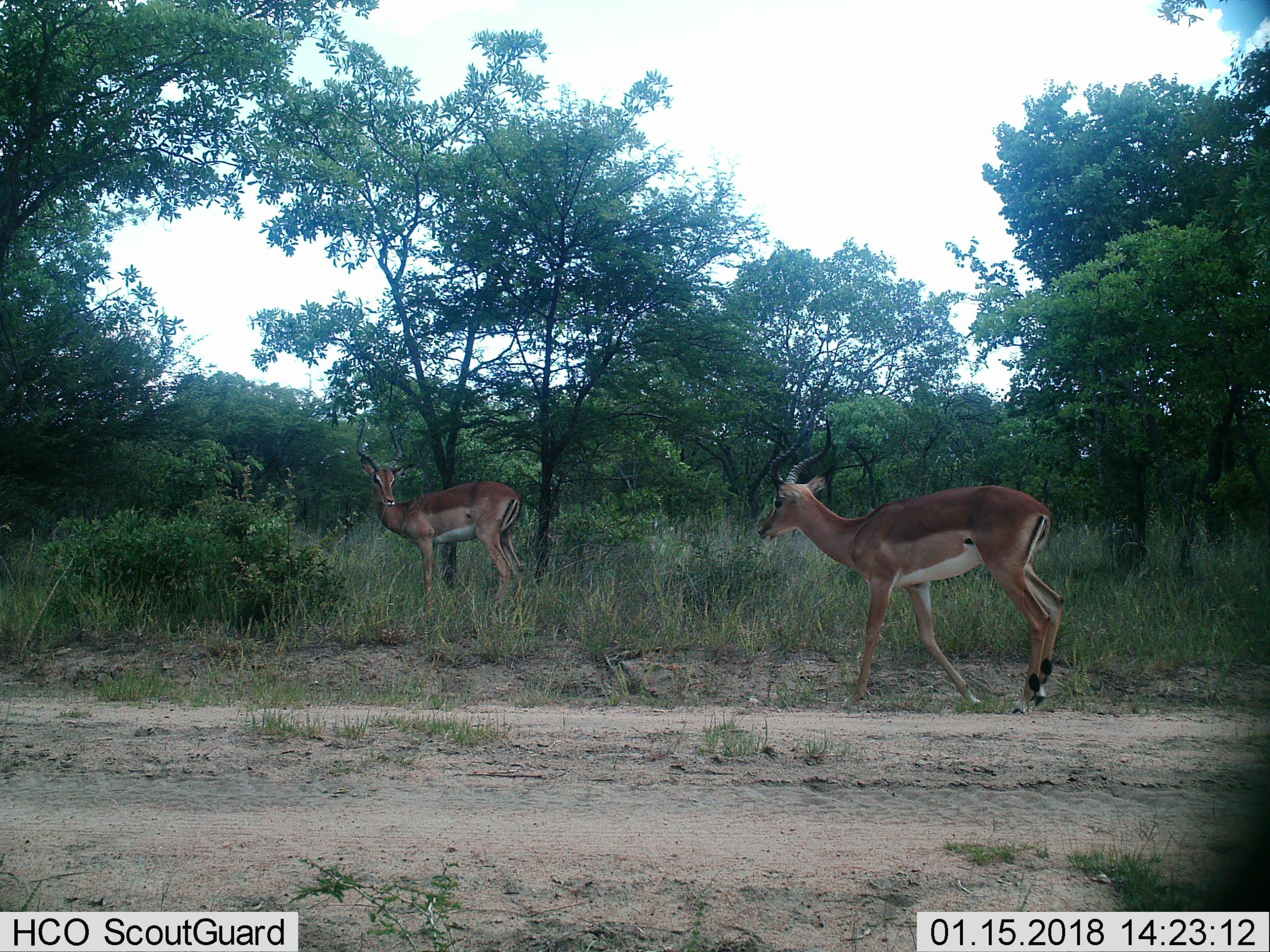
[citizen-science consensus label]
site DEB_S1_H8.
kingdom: Animalia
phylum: Chordata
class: Mammalia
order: Artiodactyla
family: Bovidae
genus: Aepyceros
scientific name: Aepyceros melampus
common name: impala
Impala (Aepyceros melampus), count 2. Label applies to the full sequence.